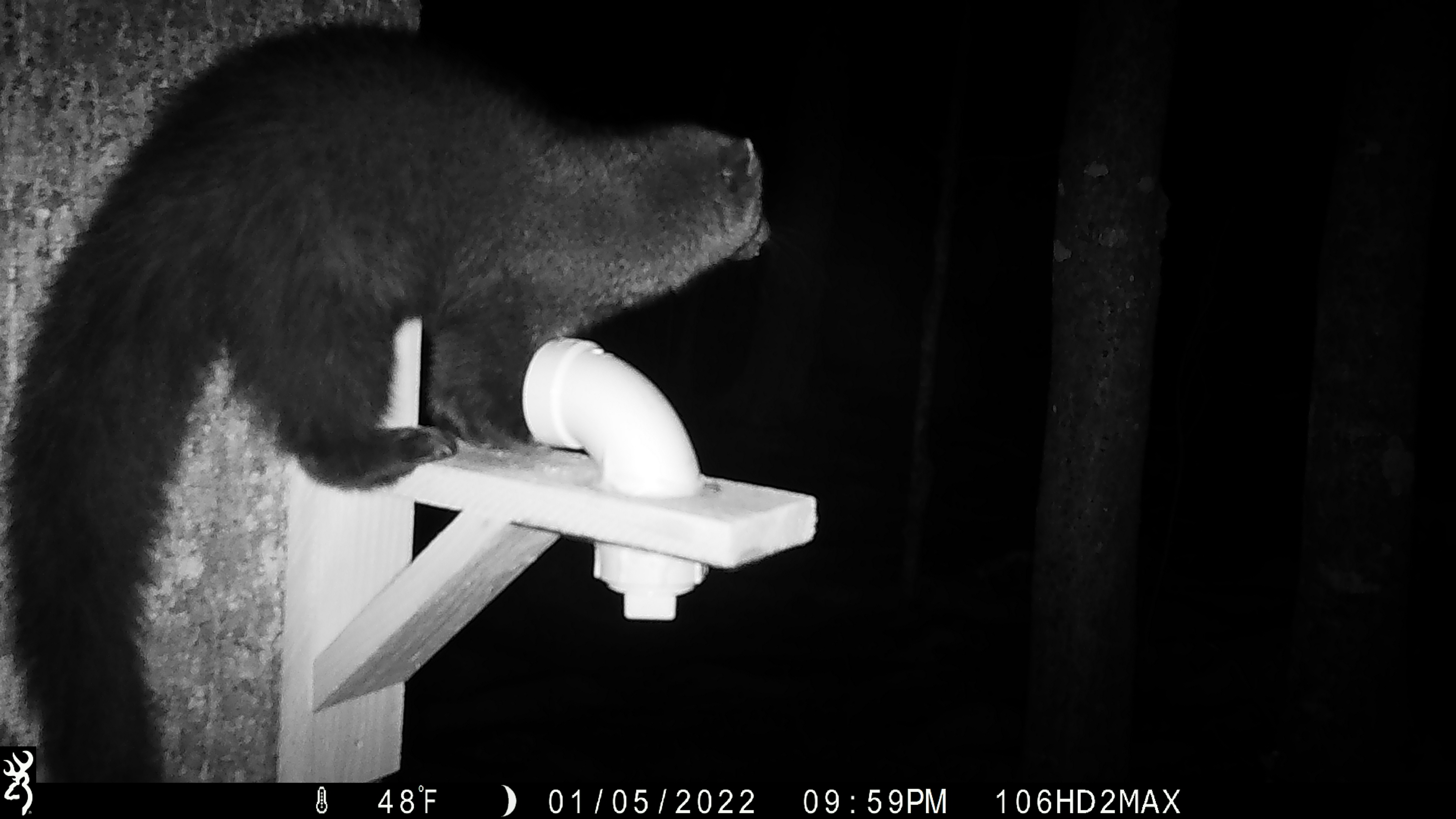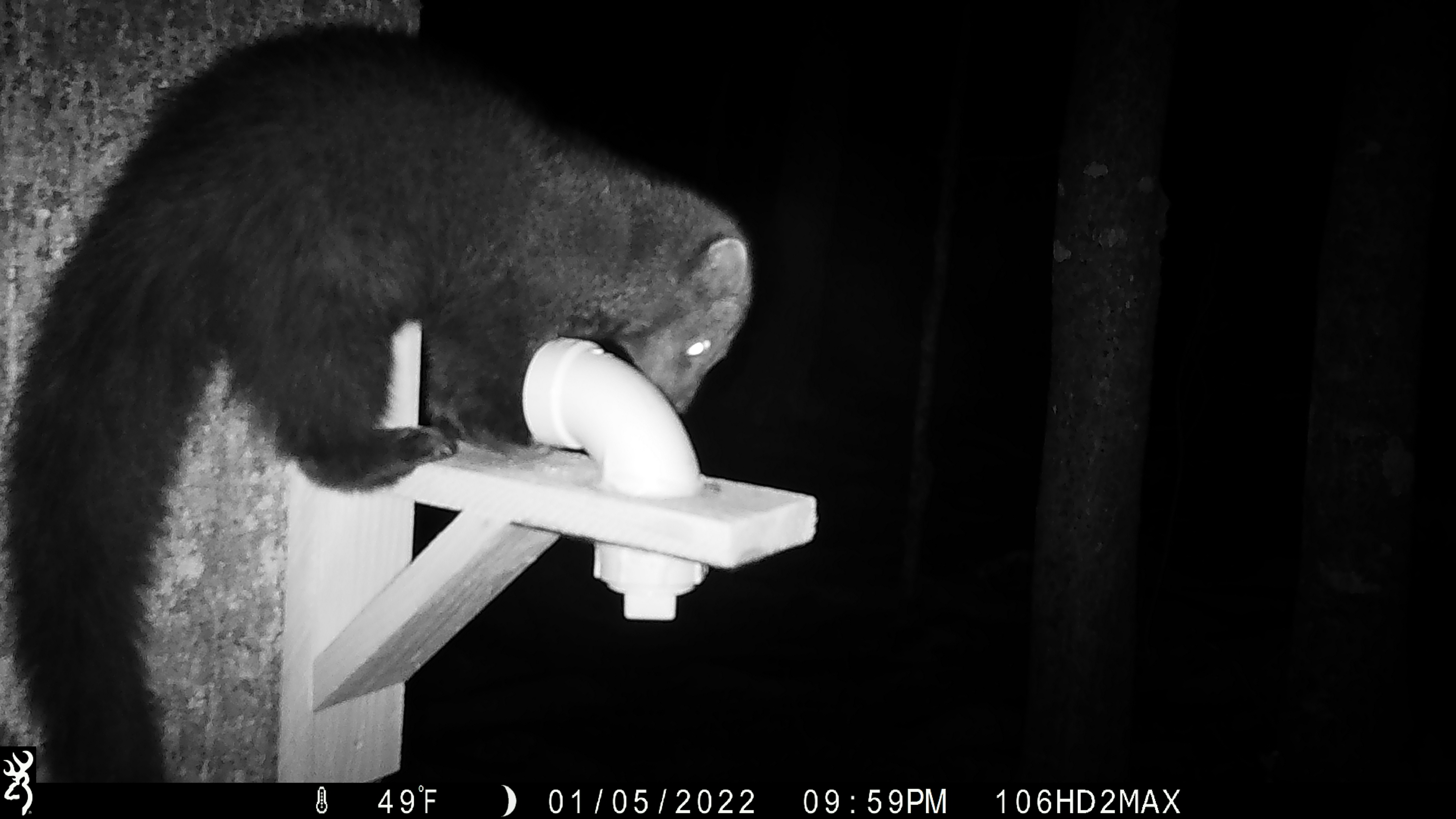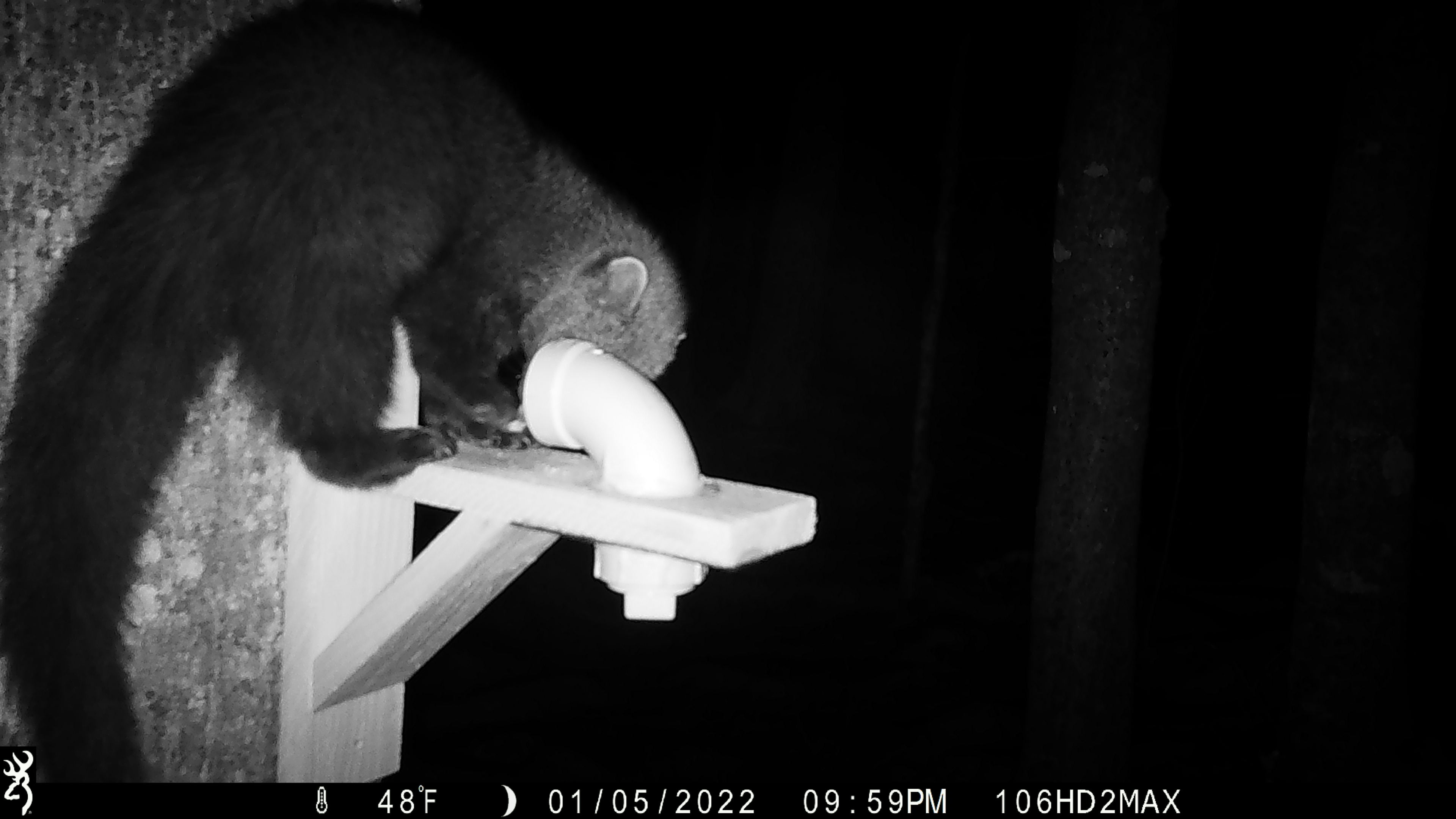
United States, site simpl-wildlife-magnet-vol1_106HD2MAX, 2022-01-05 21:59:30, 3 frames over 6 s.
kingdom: Animalia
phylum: Chordata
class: Mammalia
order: Carnivora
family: Mustelidae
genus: Pekania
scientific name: Pekania pennanti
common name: fisher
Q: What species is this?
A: Fisher (Pekania pennanti).